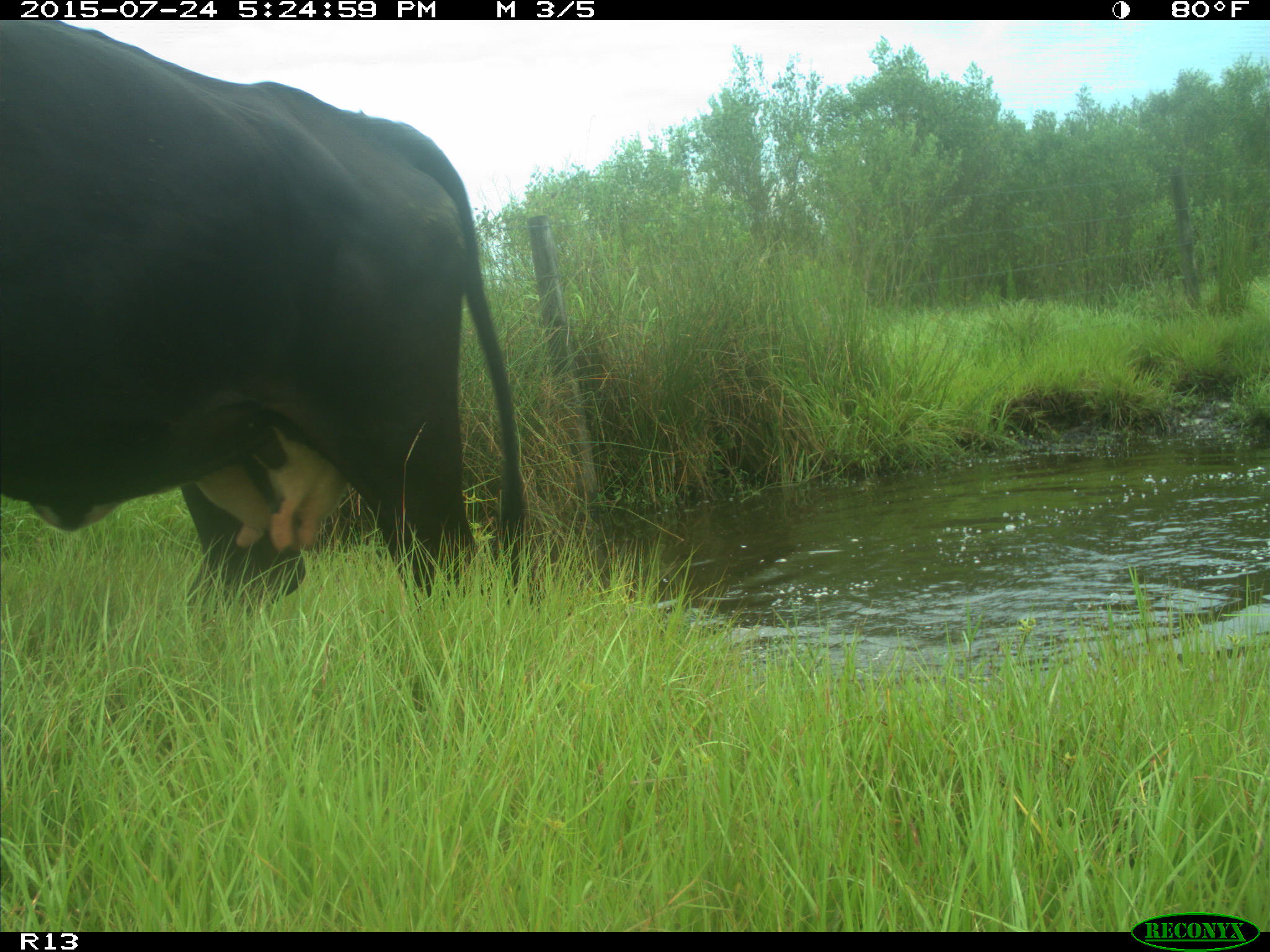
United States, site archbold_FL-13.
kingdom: Animalia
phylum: Chordata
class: Mammalia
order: Artiodactyla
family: Bovidae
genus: Bos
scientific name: Bos taurus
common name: domestic cow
Bos taurus (domestic cow).